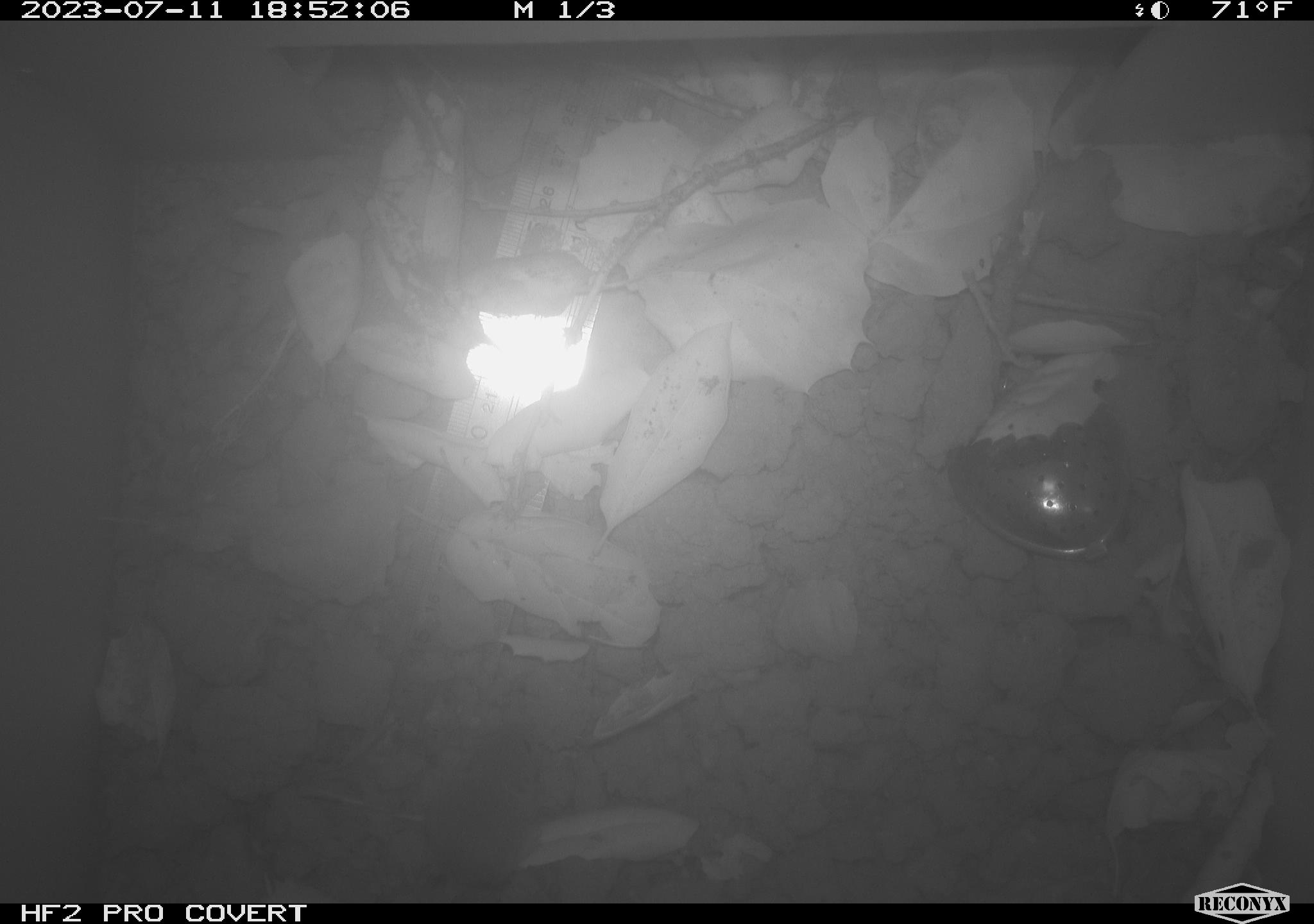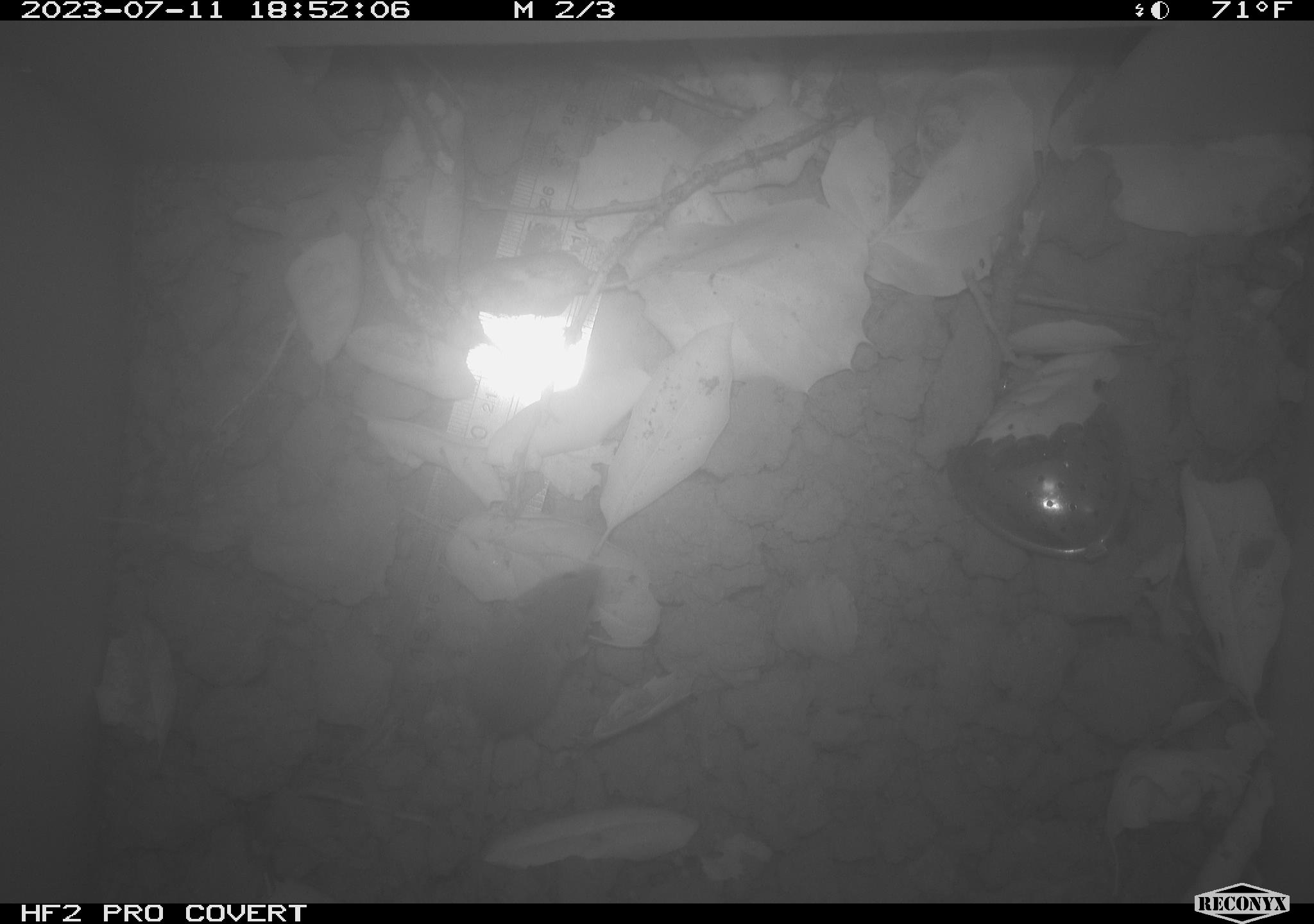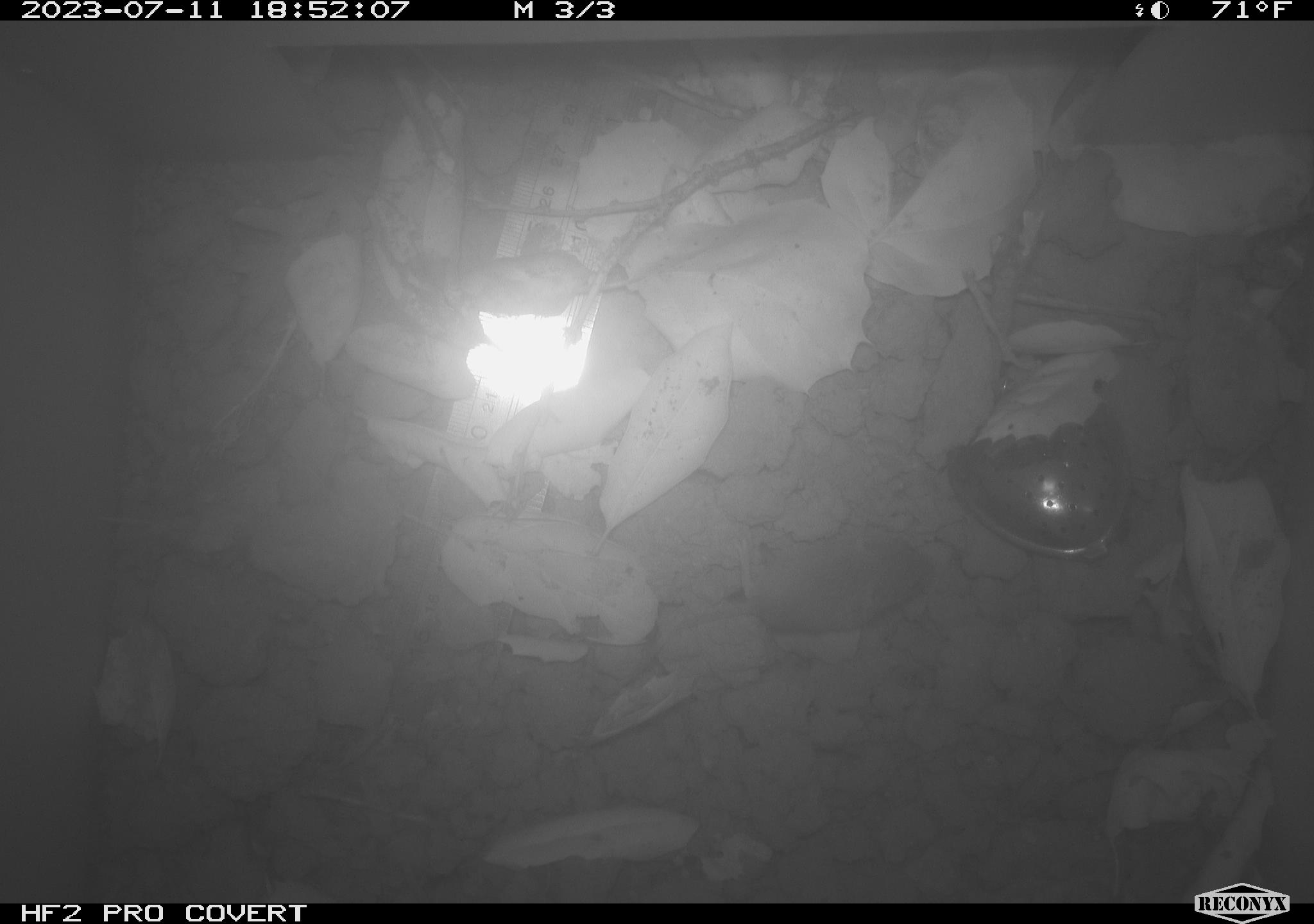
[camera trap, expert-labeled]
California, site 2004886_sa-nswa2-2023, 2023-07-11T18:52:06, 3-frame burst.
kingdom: Animalia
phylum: Chordata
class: Mammalia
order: Rodentia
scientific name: Rodentia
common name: mouse species